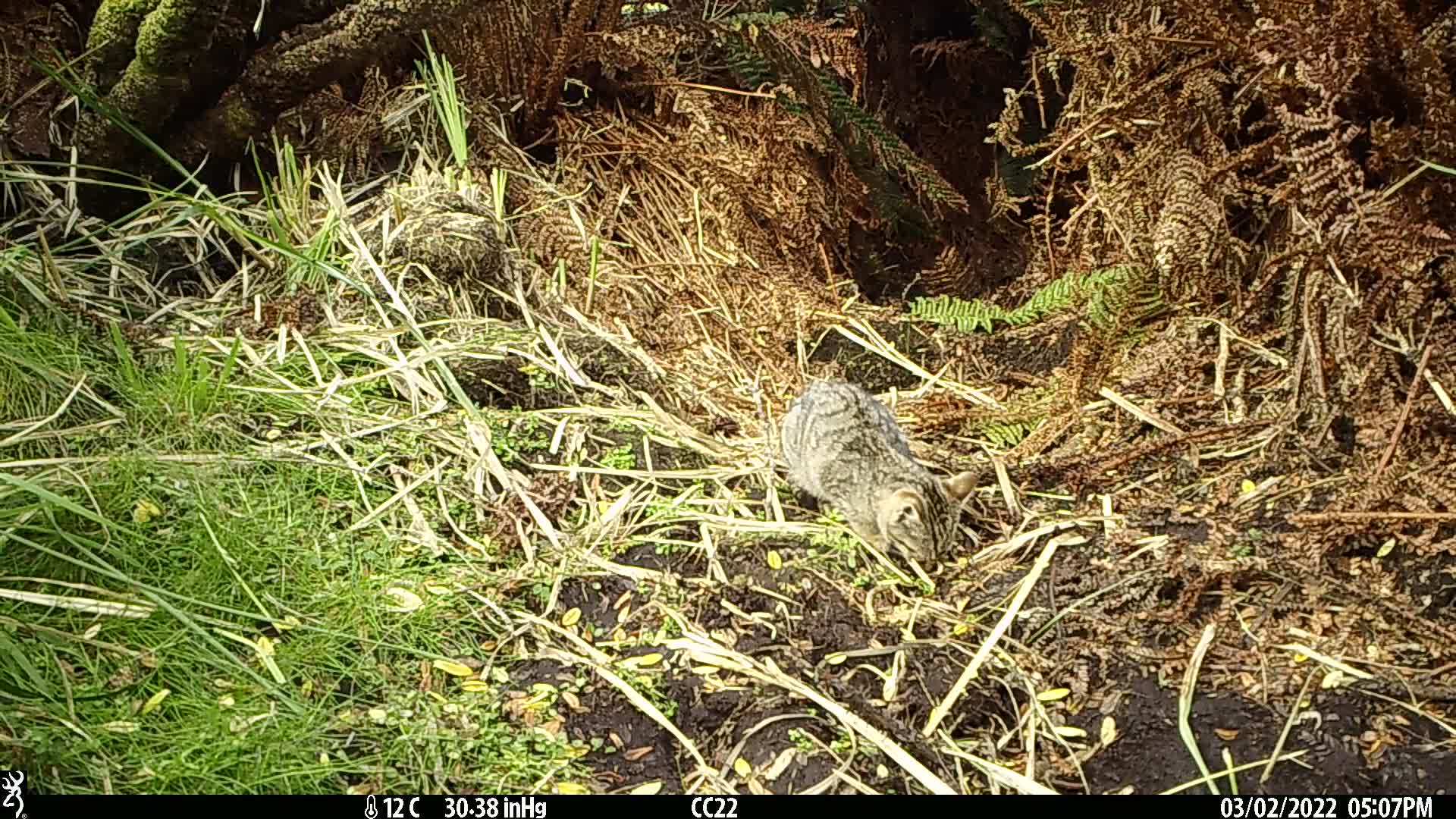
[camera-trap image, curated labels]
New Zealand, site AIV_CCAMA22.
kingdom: Animalia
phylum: Chordata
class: Mammalia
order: Carnivora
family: Felidae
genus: Felis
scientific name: Felis catus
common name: domestic cat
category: cat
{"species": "cat (domestic cat) (Felis catus)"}